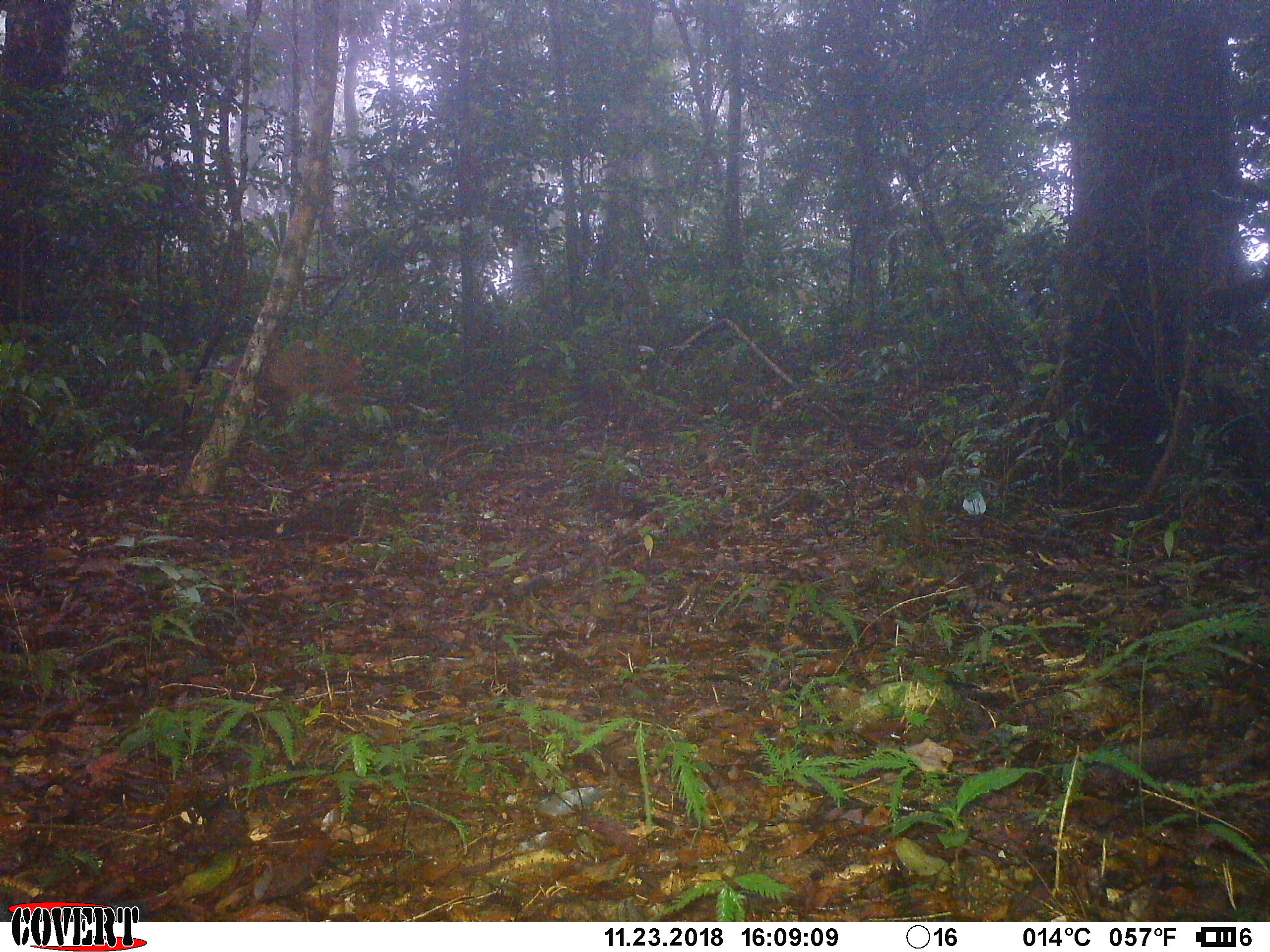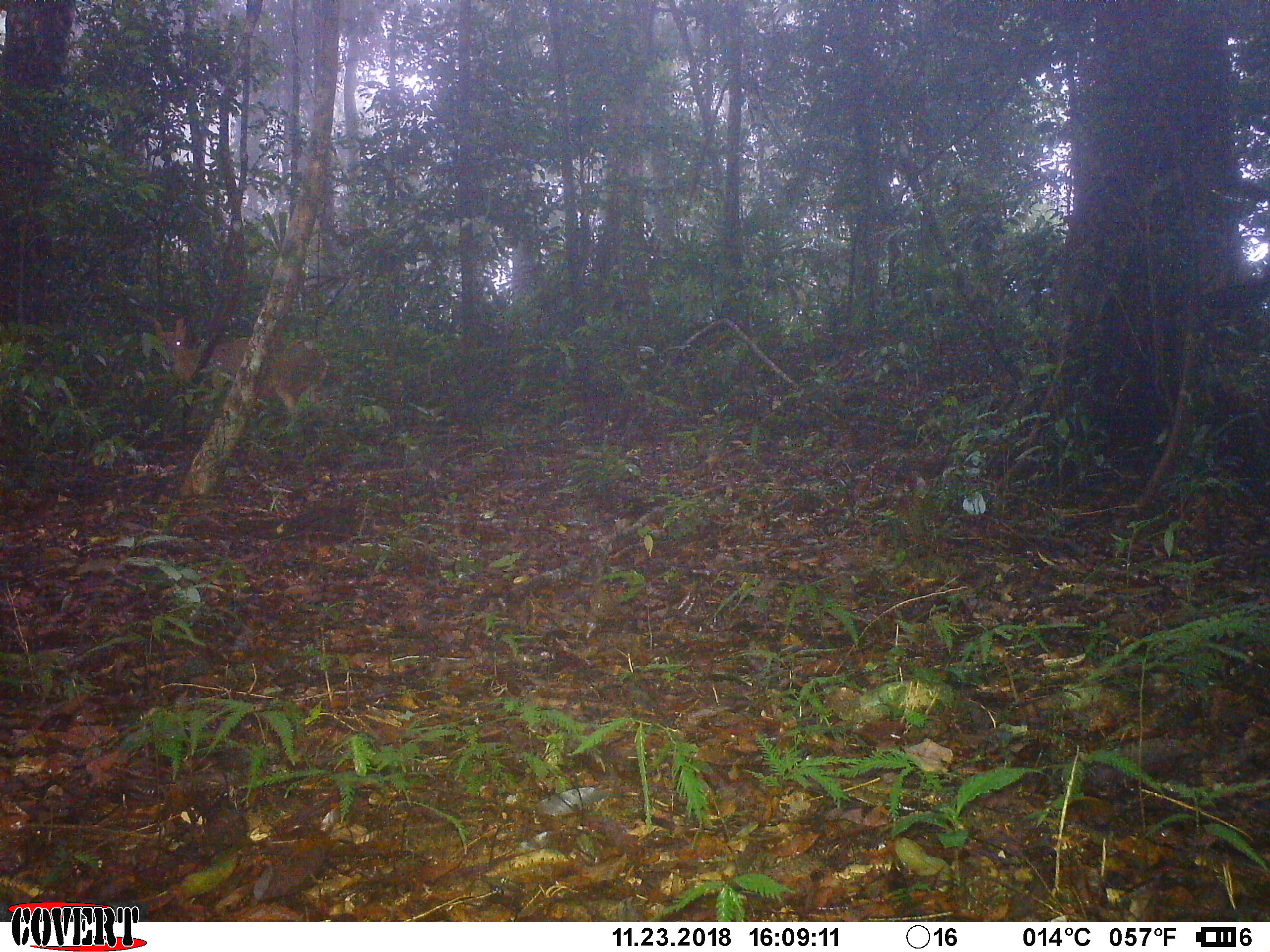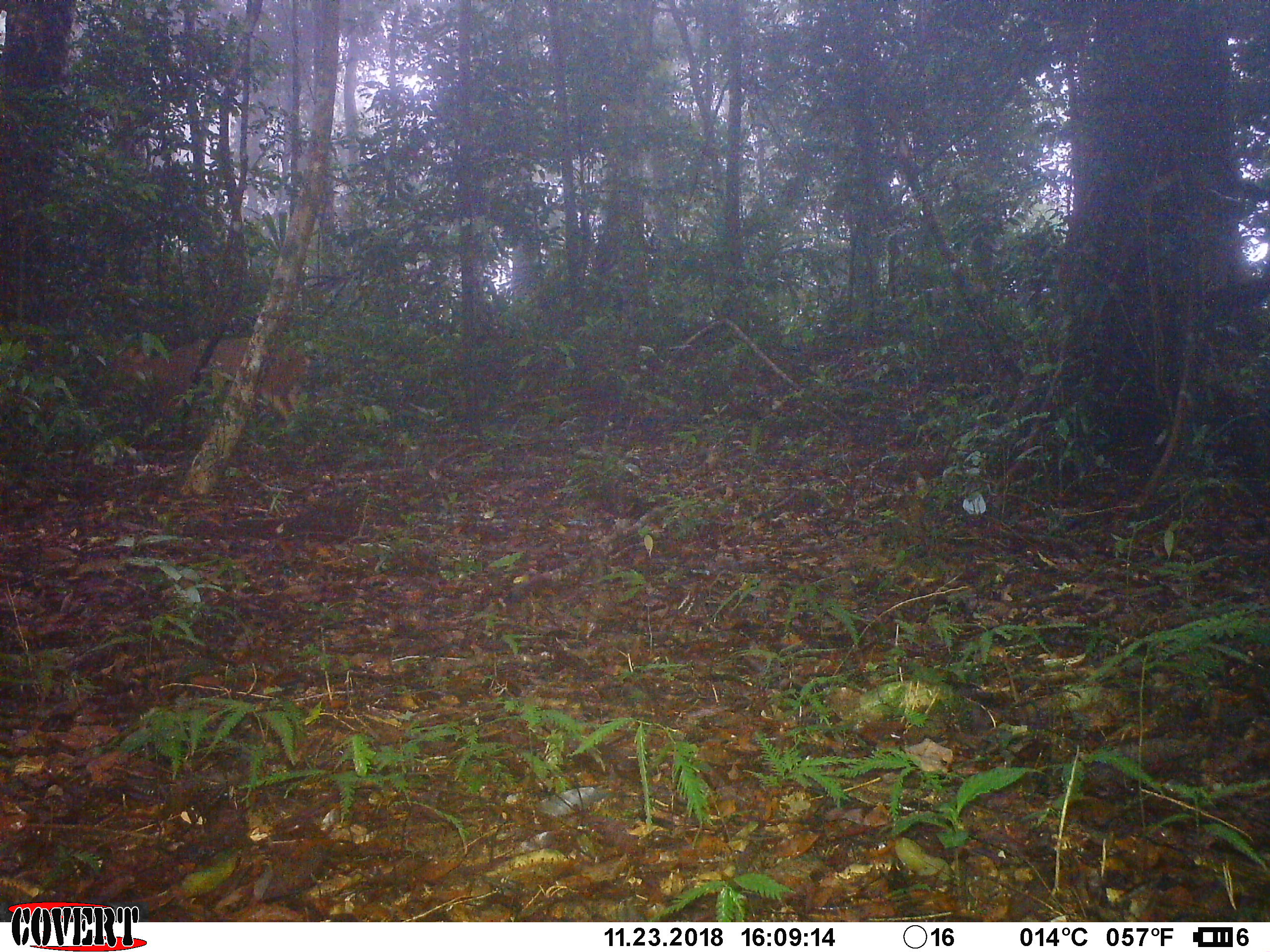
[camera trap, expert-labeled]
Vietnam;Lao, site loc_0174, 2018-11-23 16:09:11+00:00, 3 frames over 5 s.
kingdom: Animalia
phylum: Chordata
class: Mammalia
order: Artiodactyla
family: Cervidae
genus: Muntiacus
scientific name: Muntiacus vuquangensis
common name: large-antlered muntjac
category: large antlered muntjac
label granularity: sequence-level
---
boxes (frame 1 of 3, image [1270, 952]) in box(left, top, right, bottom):
large antlered muntjac: box(158, 334, 367, 431)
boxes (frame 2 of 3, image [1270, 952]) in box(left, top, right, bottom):
large antlered muntjac: box(151, 316, 331, 419)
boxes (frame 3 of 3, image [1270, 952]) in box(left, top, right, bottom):
large antlered muntjac: box(94, 335, 312, 445)